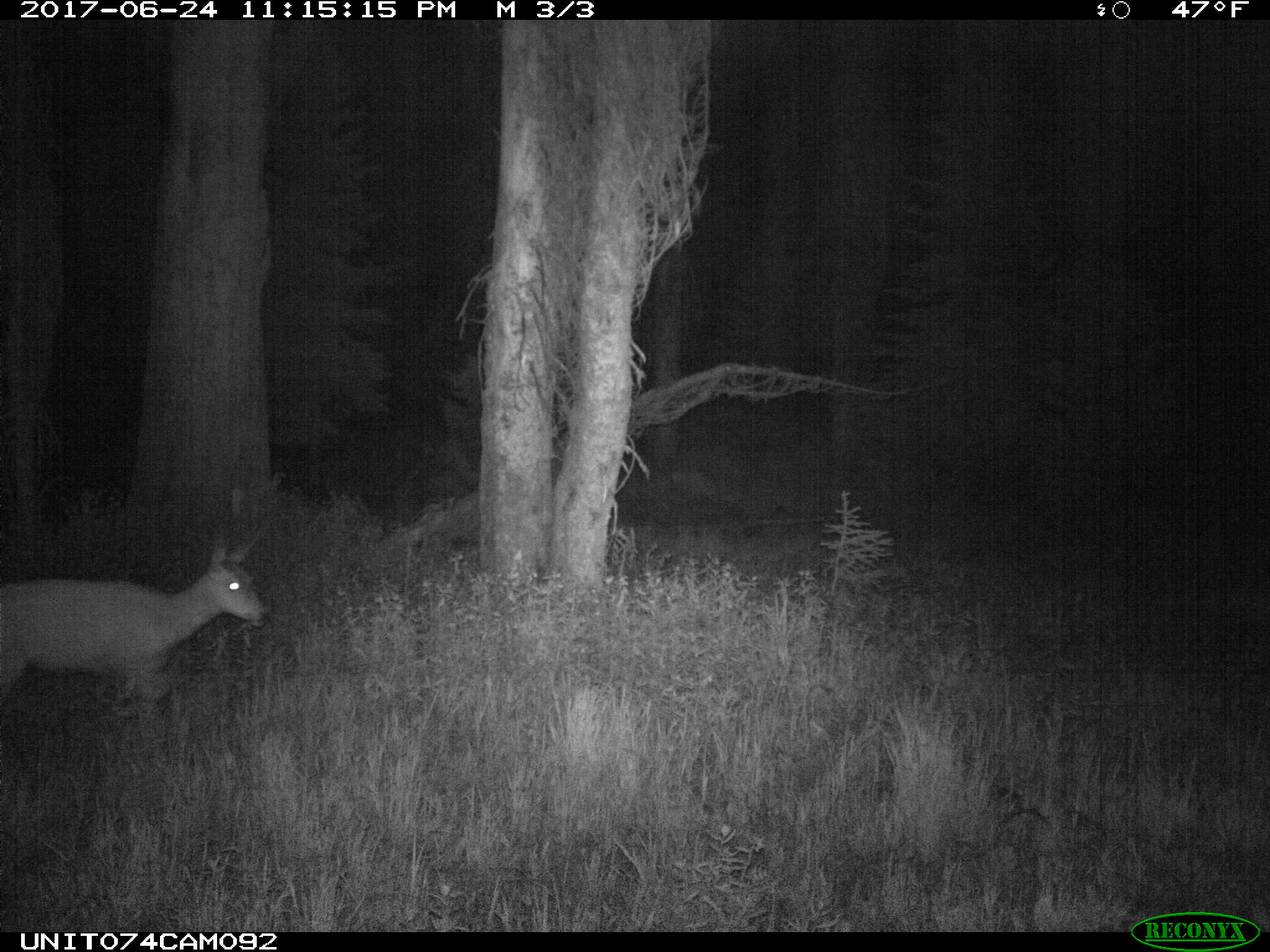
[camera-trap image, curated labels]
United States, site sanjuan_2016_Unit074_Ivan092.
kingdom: Animalia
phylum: Chordata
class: Mammalia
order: Artiodactyla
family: Cervidae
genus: Odocoileus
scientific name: Odocoileus hemionus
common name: mule deer